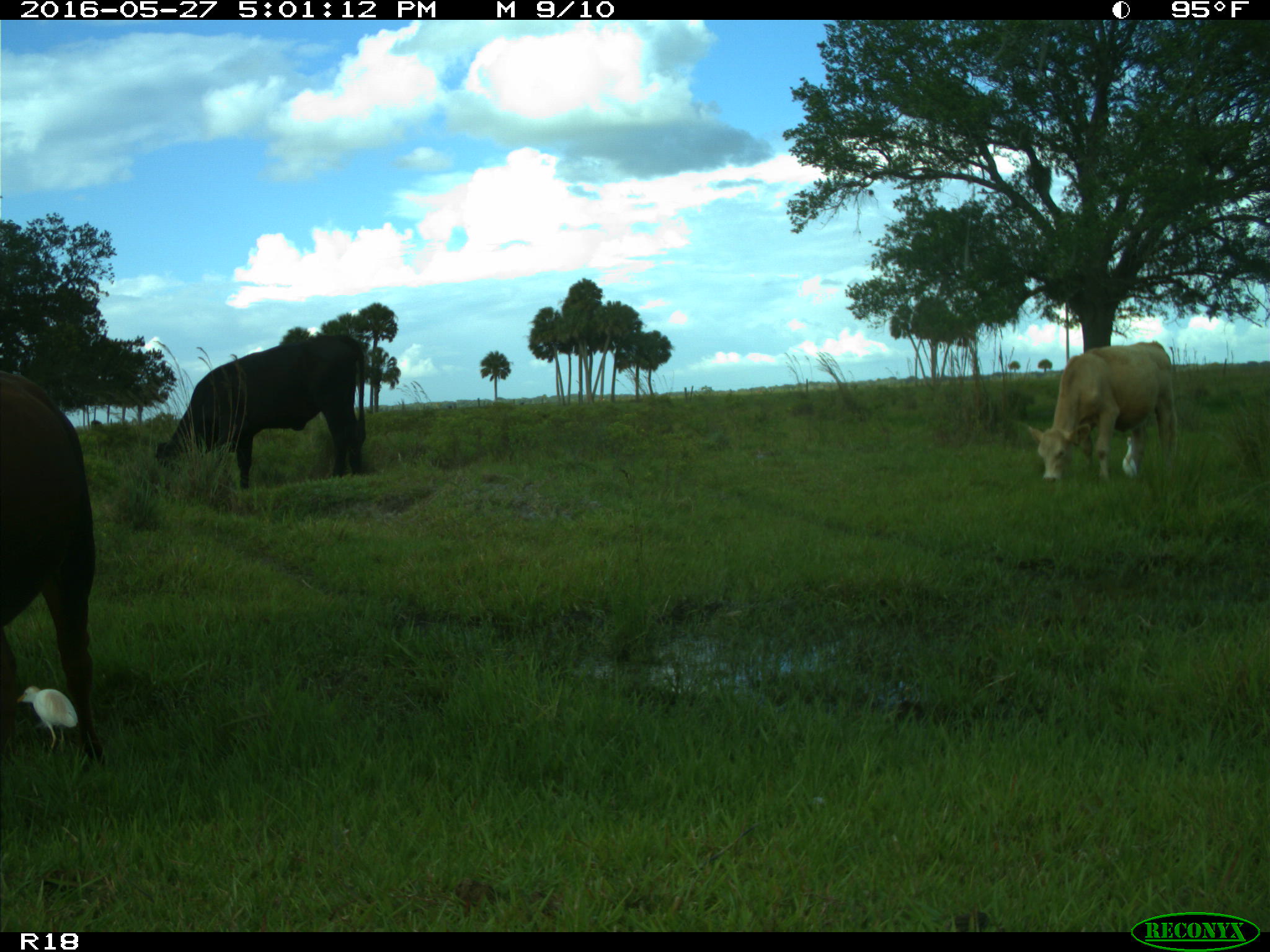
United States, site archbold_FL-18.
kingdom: Animalia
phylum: Chordata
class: Mammalia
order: Artiodactyla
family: Bovidae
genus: Bos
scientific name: Bos taurus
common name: domestic cow